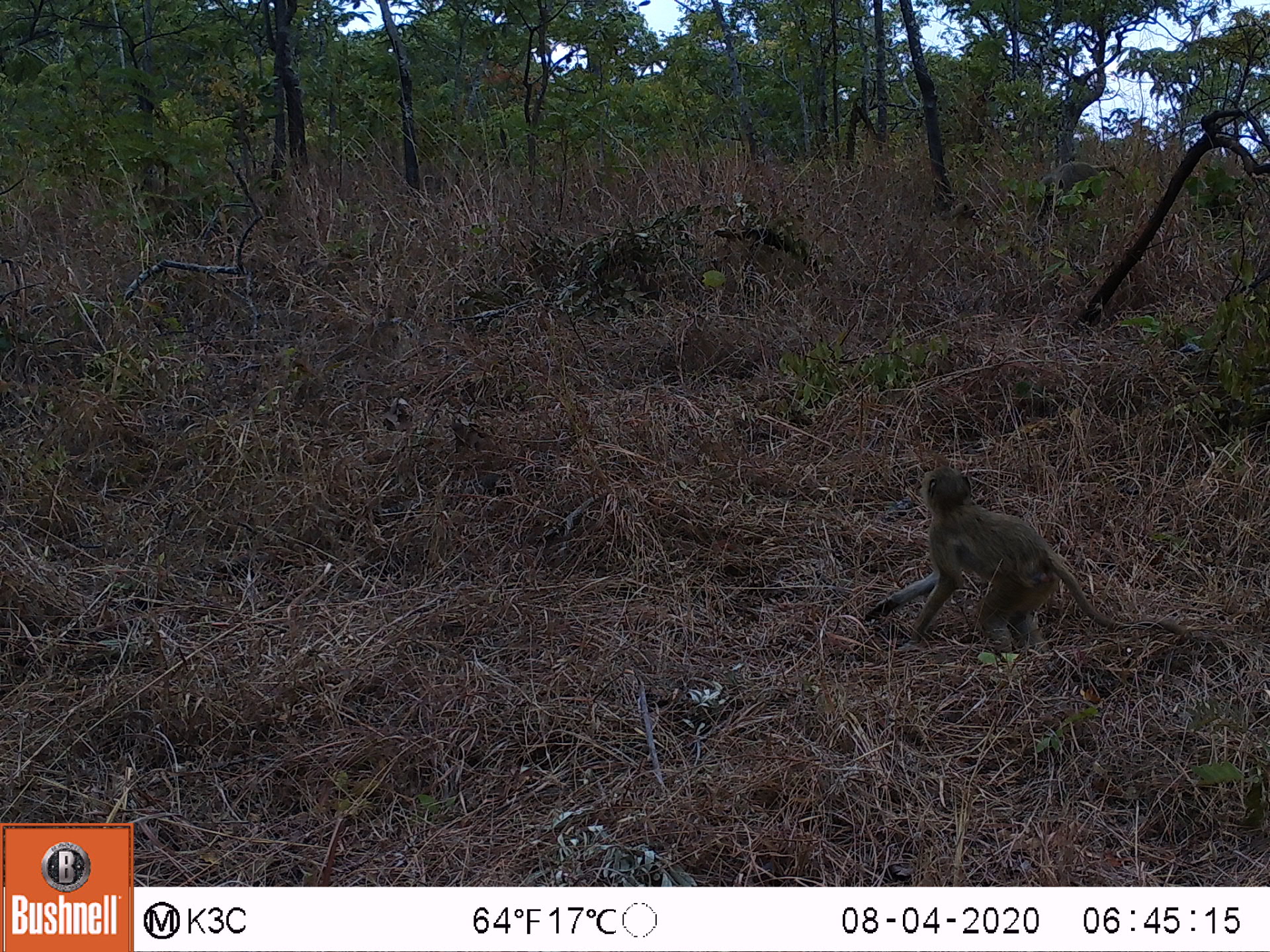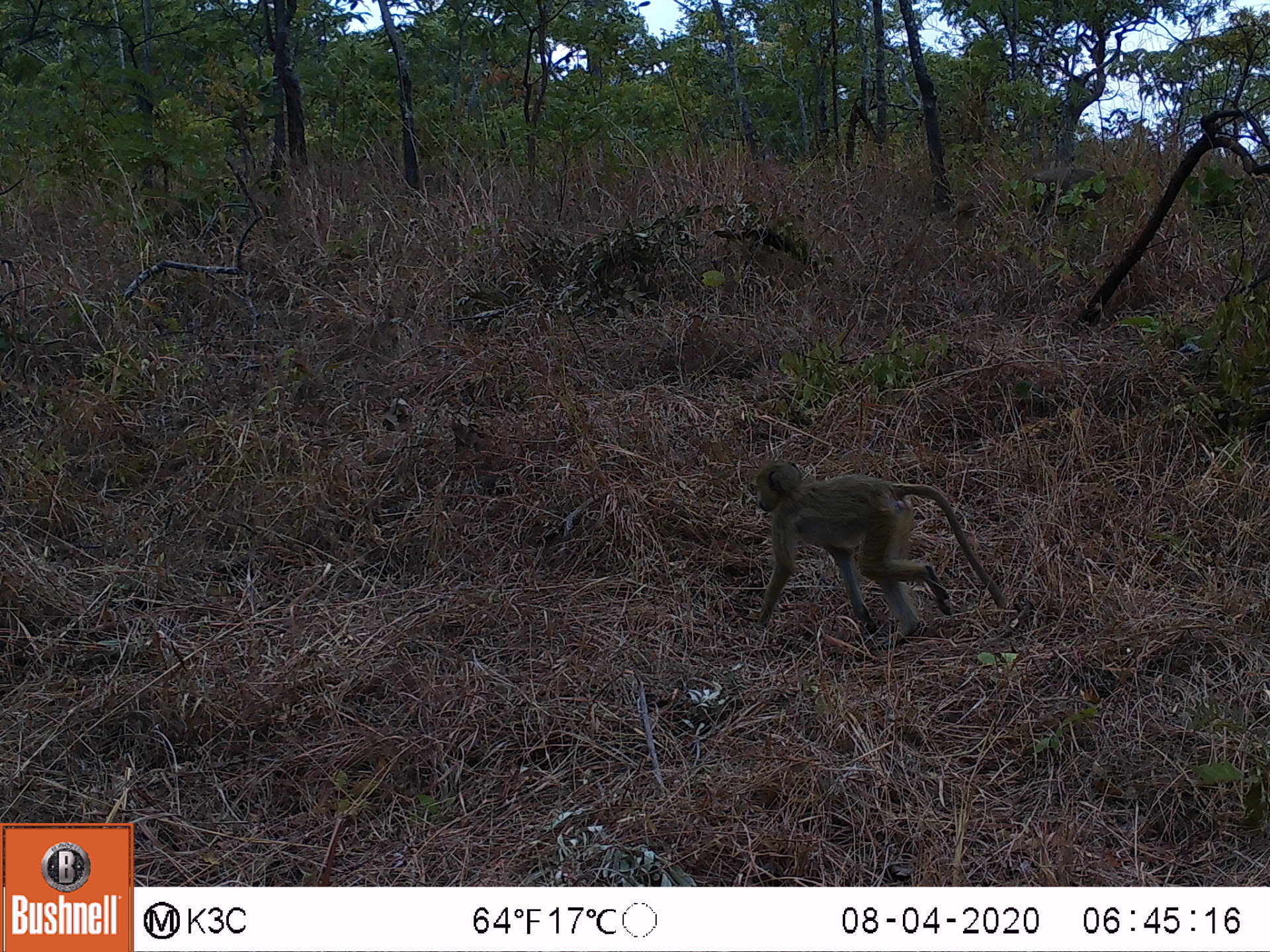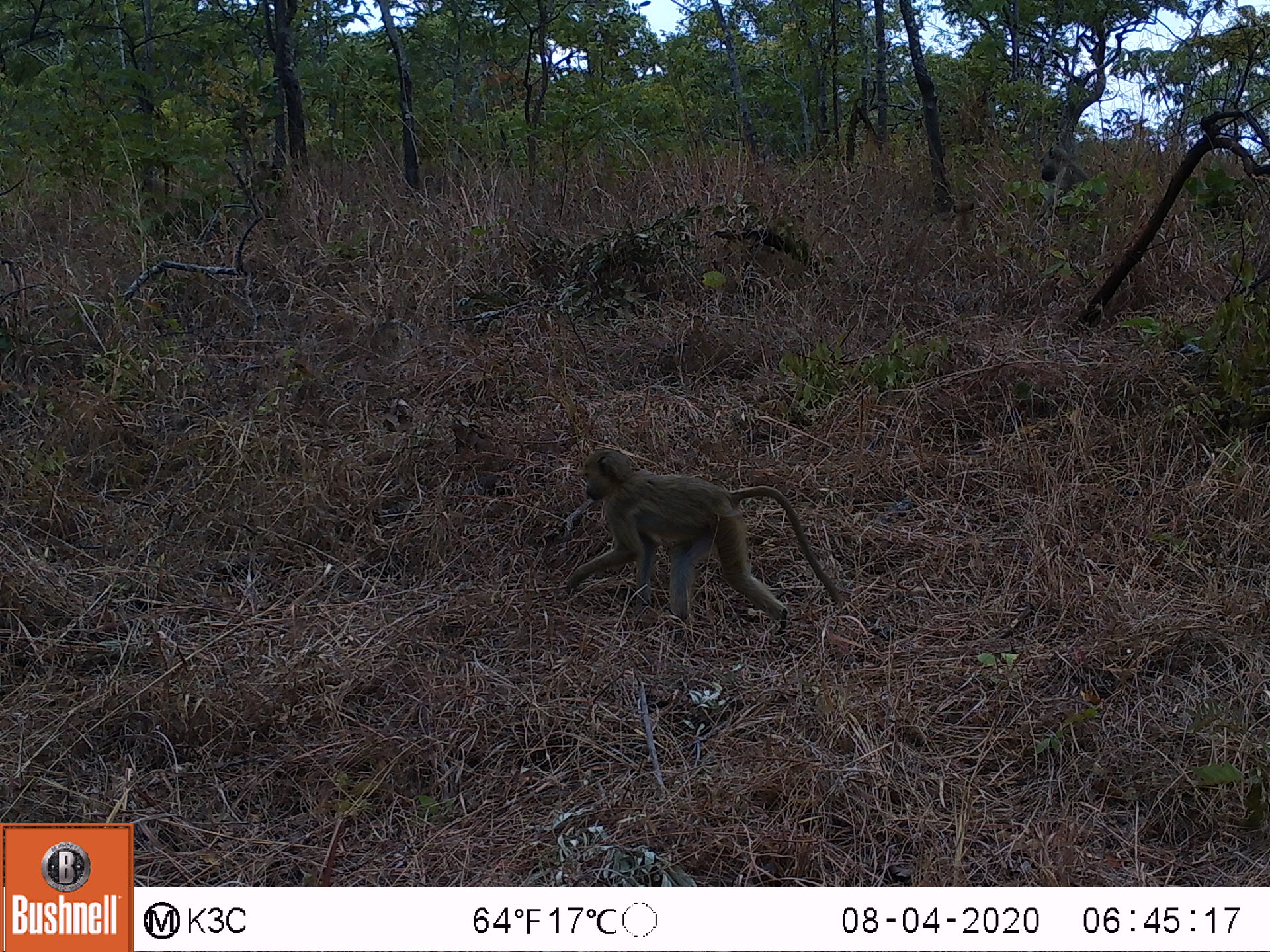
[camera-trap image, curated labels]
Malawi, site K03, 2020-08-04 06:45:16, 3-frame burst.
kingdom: Animalia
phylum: Chordata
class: Mammalia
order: Primates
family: Cercopithecidae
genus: Papio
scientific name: Papio cynocephalus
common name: yellow baboon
Yellow baboon (Papio cynocephalus), count 2.